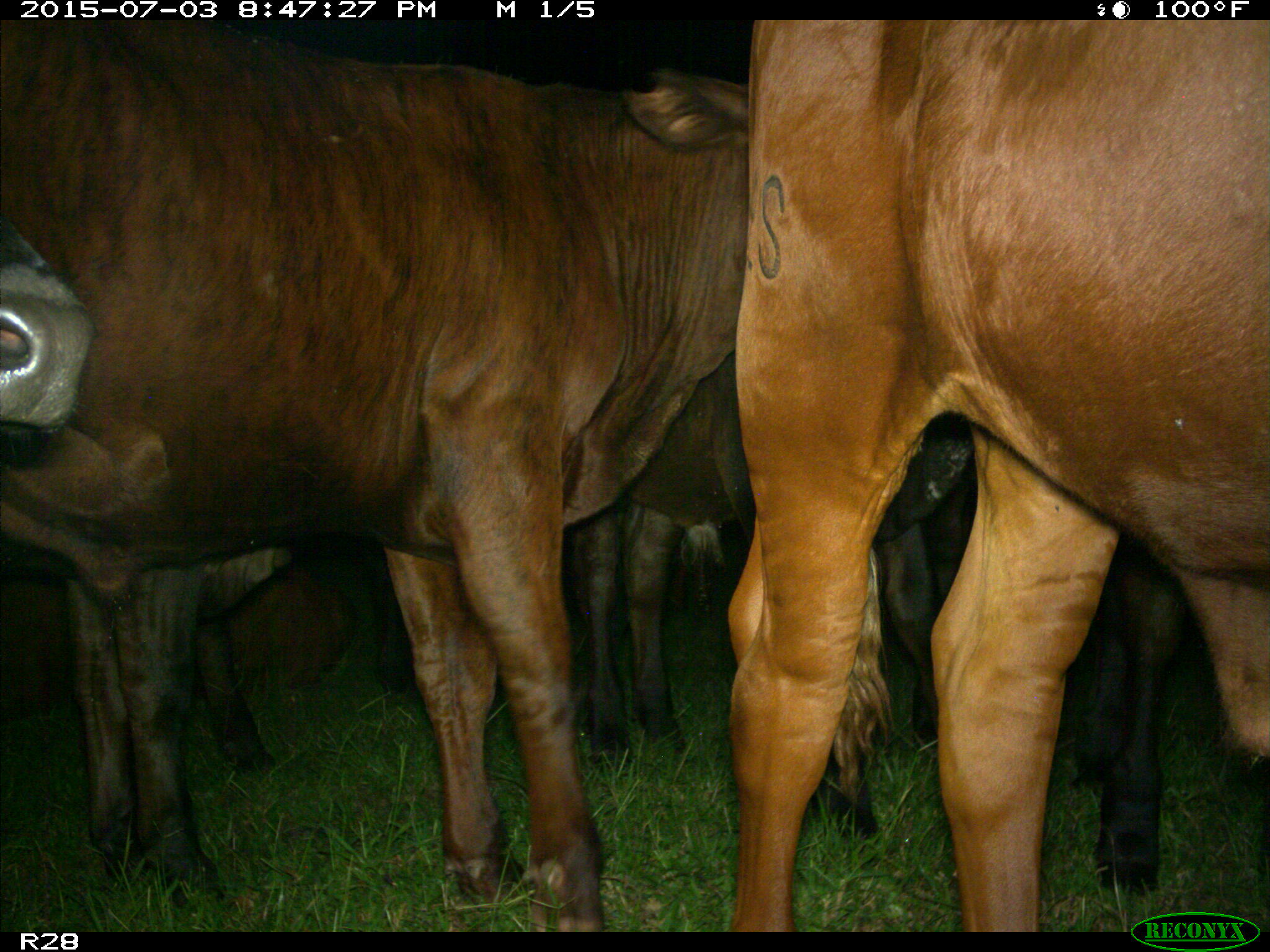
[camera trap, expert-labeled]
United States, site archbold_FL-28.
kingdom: Animalia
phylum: Chordata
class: Mammalia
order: Artiodactyla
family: Bovidae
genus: Bos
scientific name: Bos taurus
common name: domestic cow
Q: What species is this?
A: Bos taurus (domestic cow).